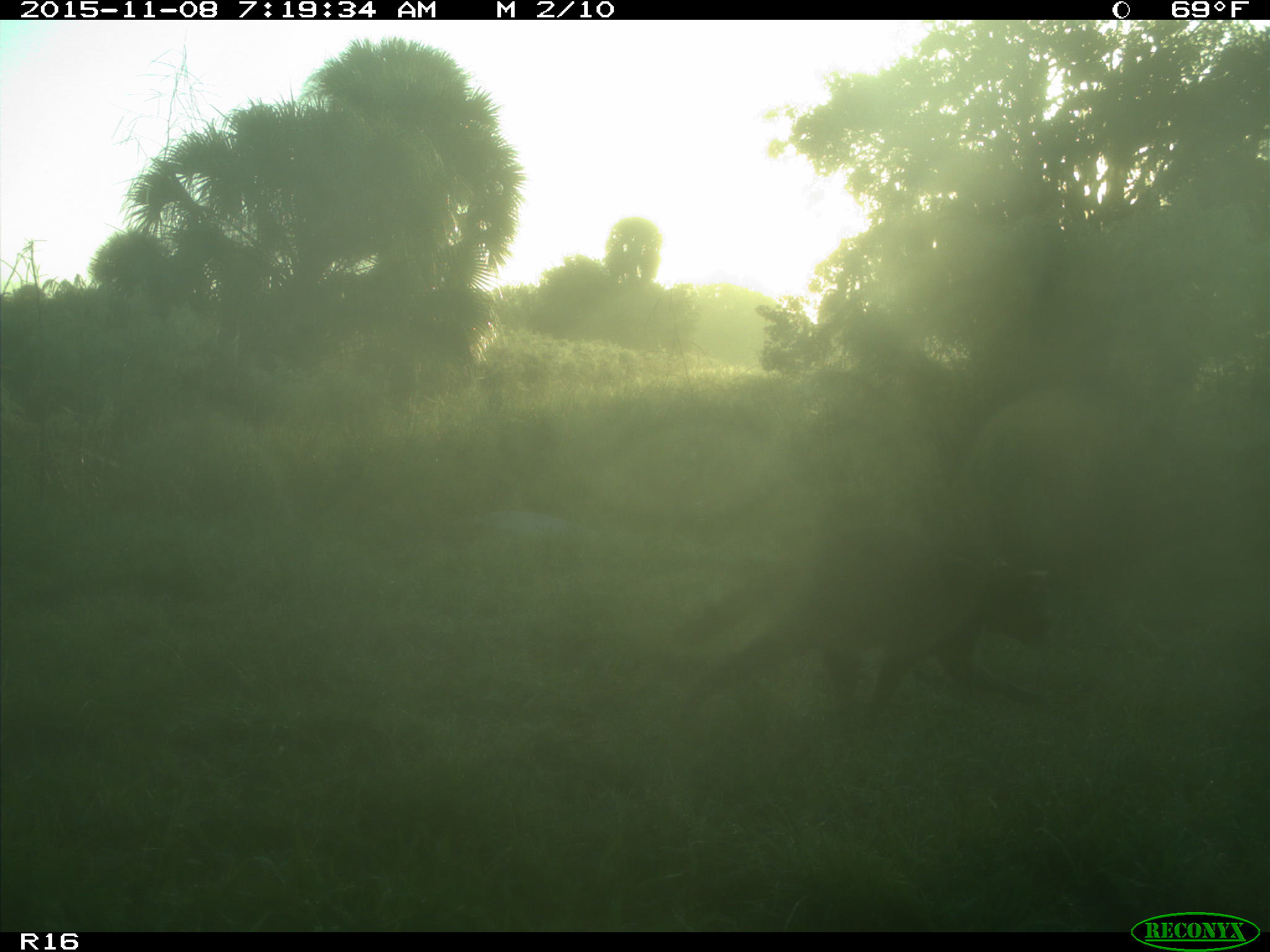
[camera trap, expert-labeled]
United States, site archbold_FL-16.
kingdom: Animalia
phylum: Chordata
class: Mammalia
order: Carnivora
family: Procyonidae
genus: Procyon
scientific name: Procyon lotor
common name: common raccoon